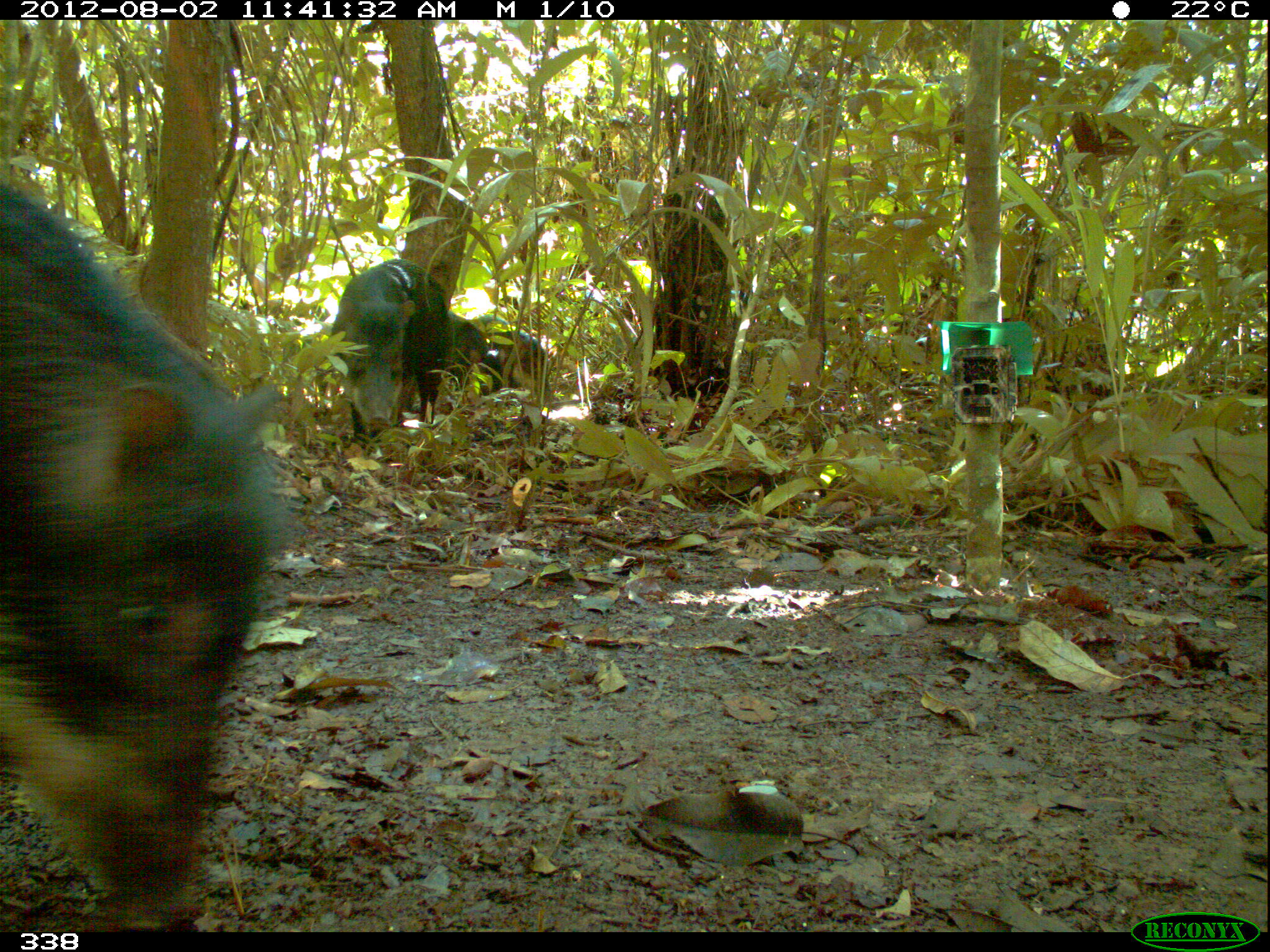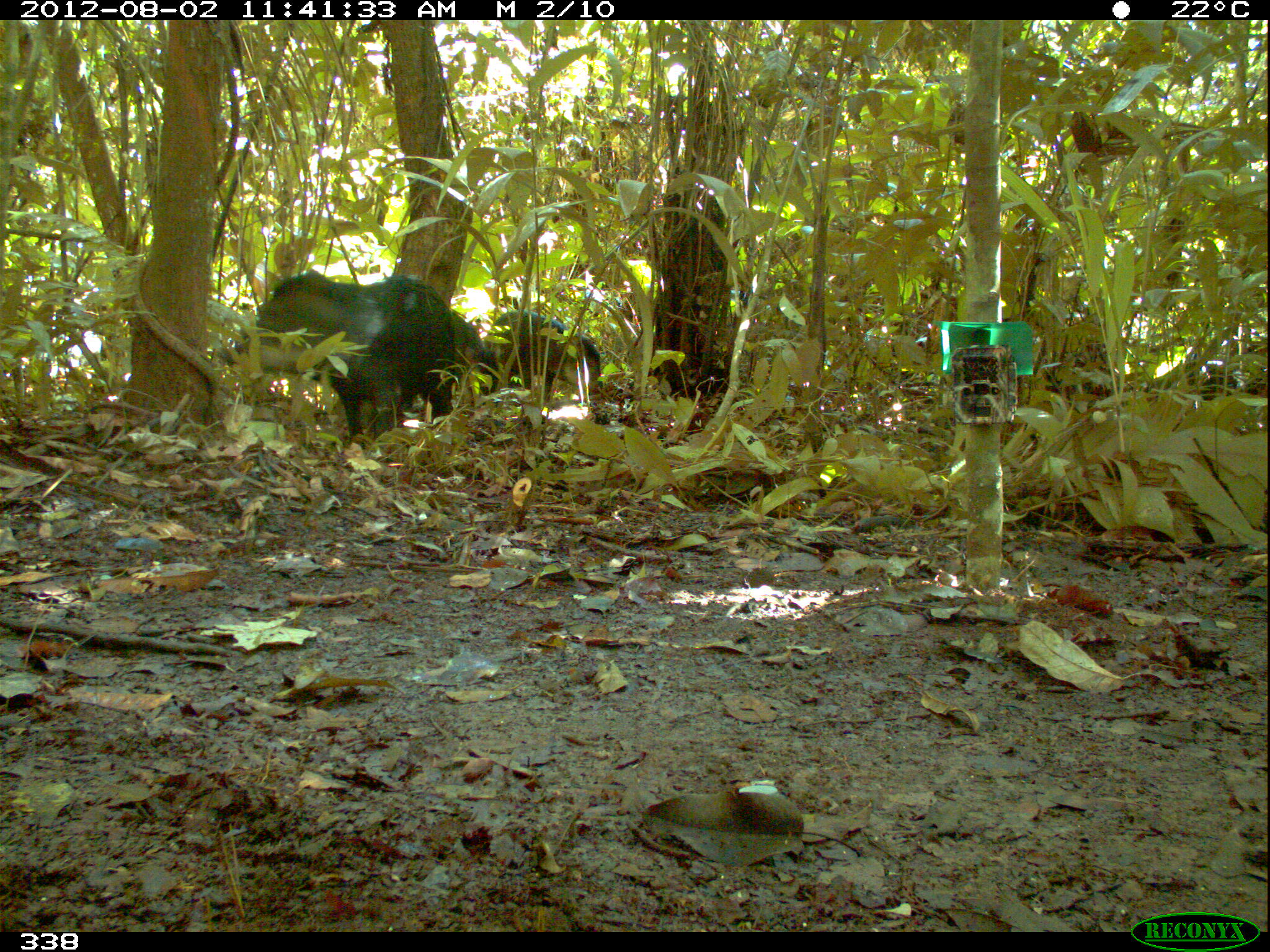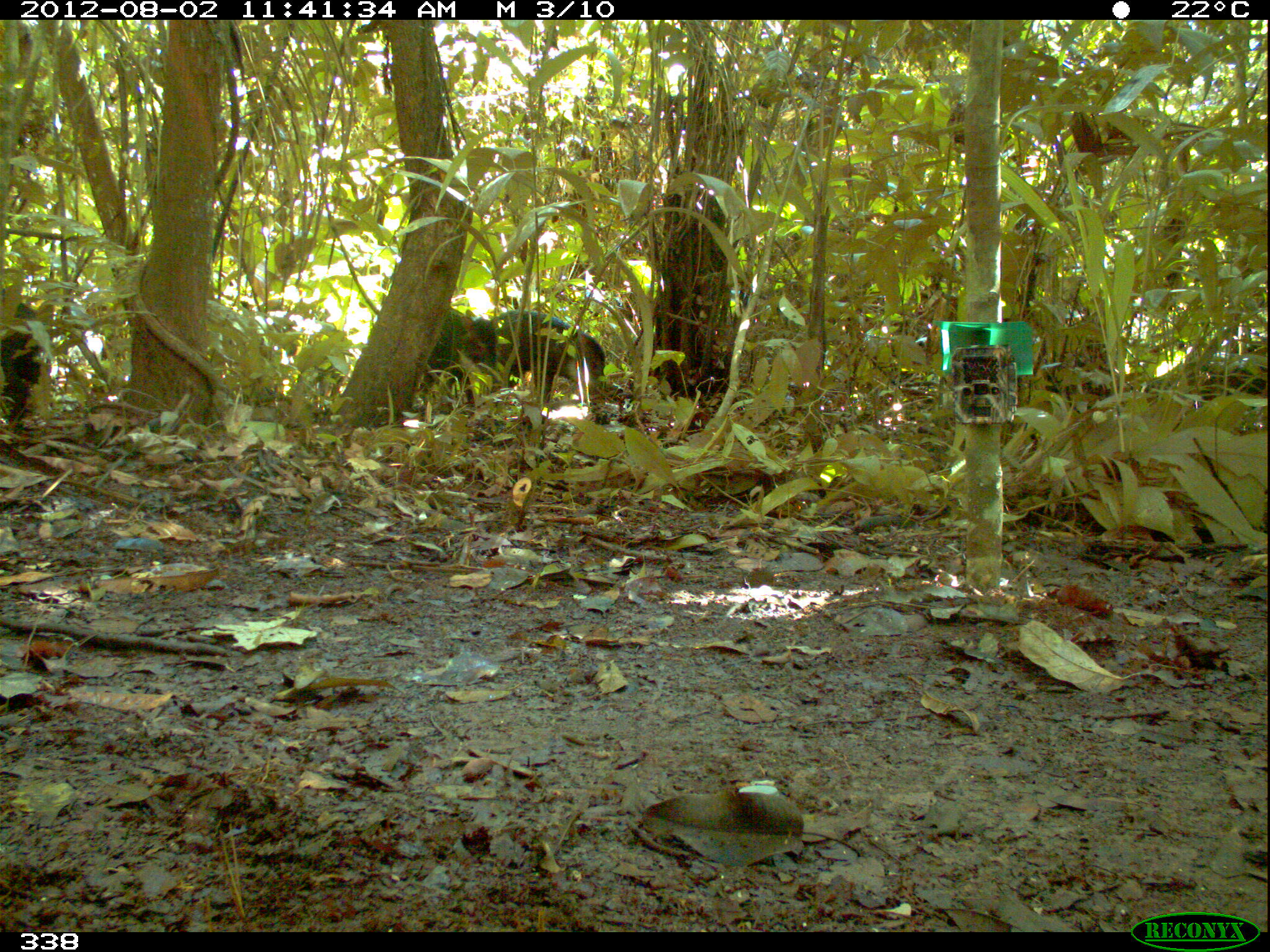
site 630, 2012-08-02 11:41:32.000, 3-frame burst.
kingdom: Animalia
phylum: Chordata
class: Mammalia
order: Artiodactyla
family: Tayassuidae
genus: Tayassu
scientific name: Tayassu pecari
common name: white-lipped peccary